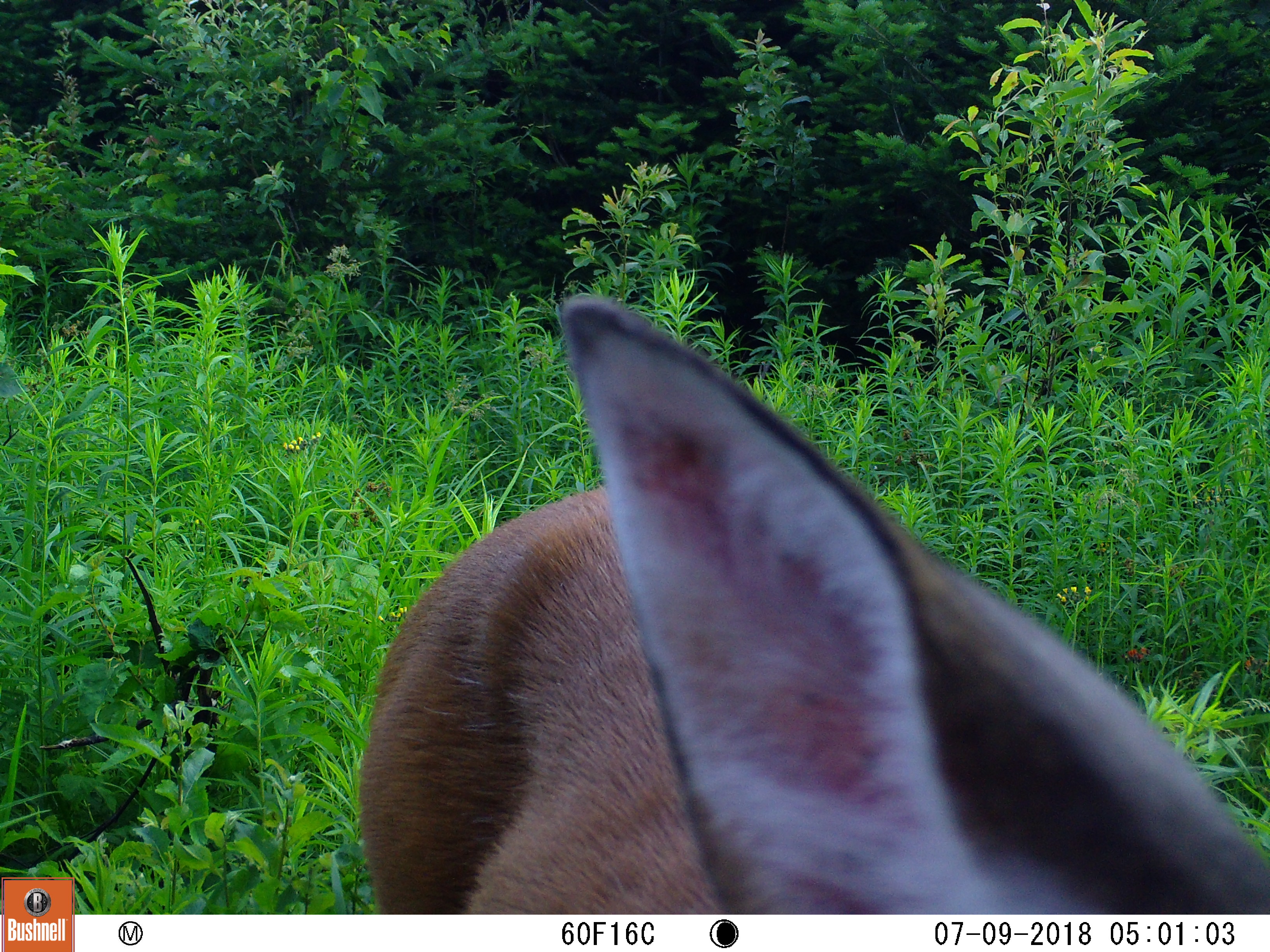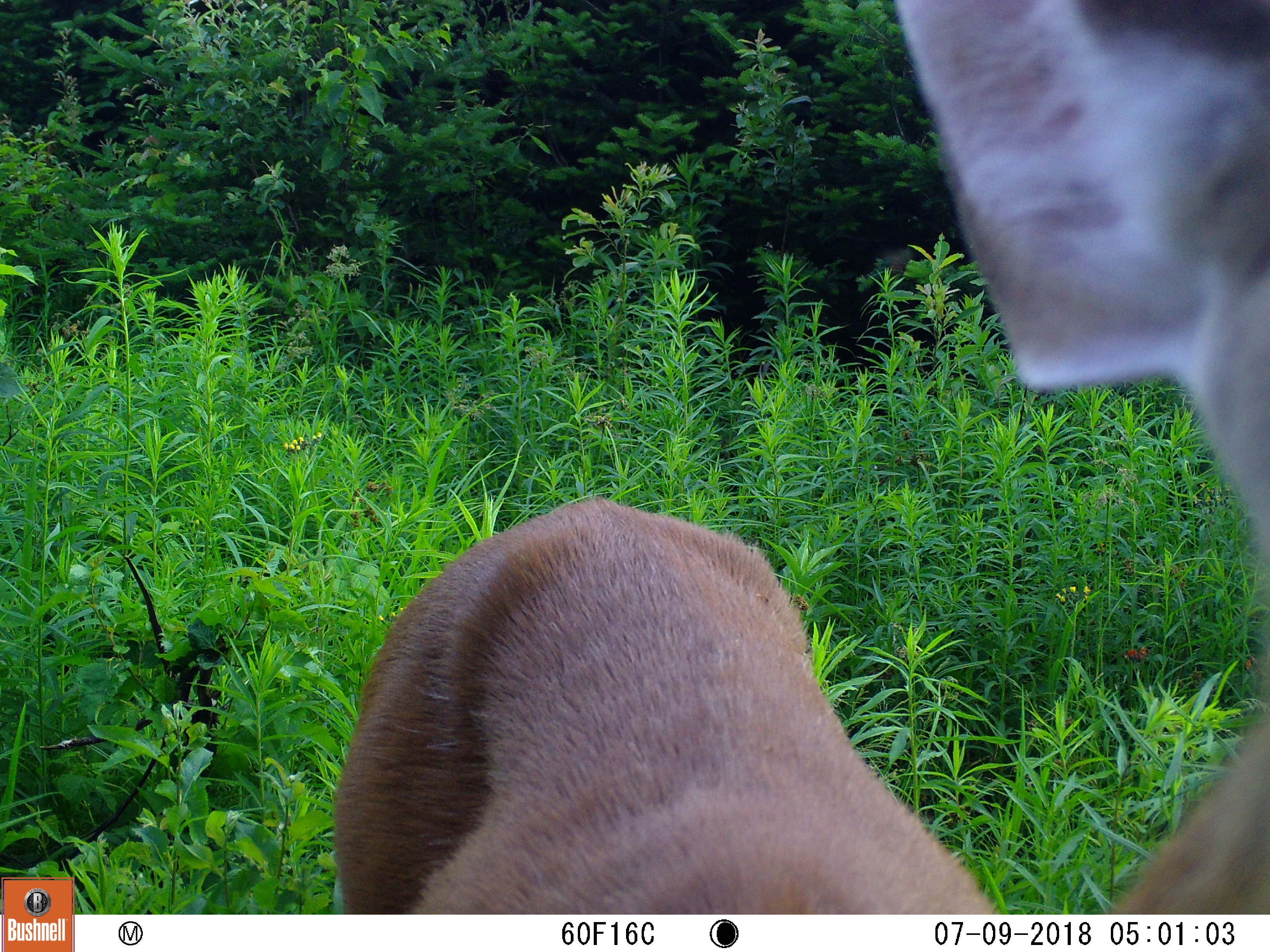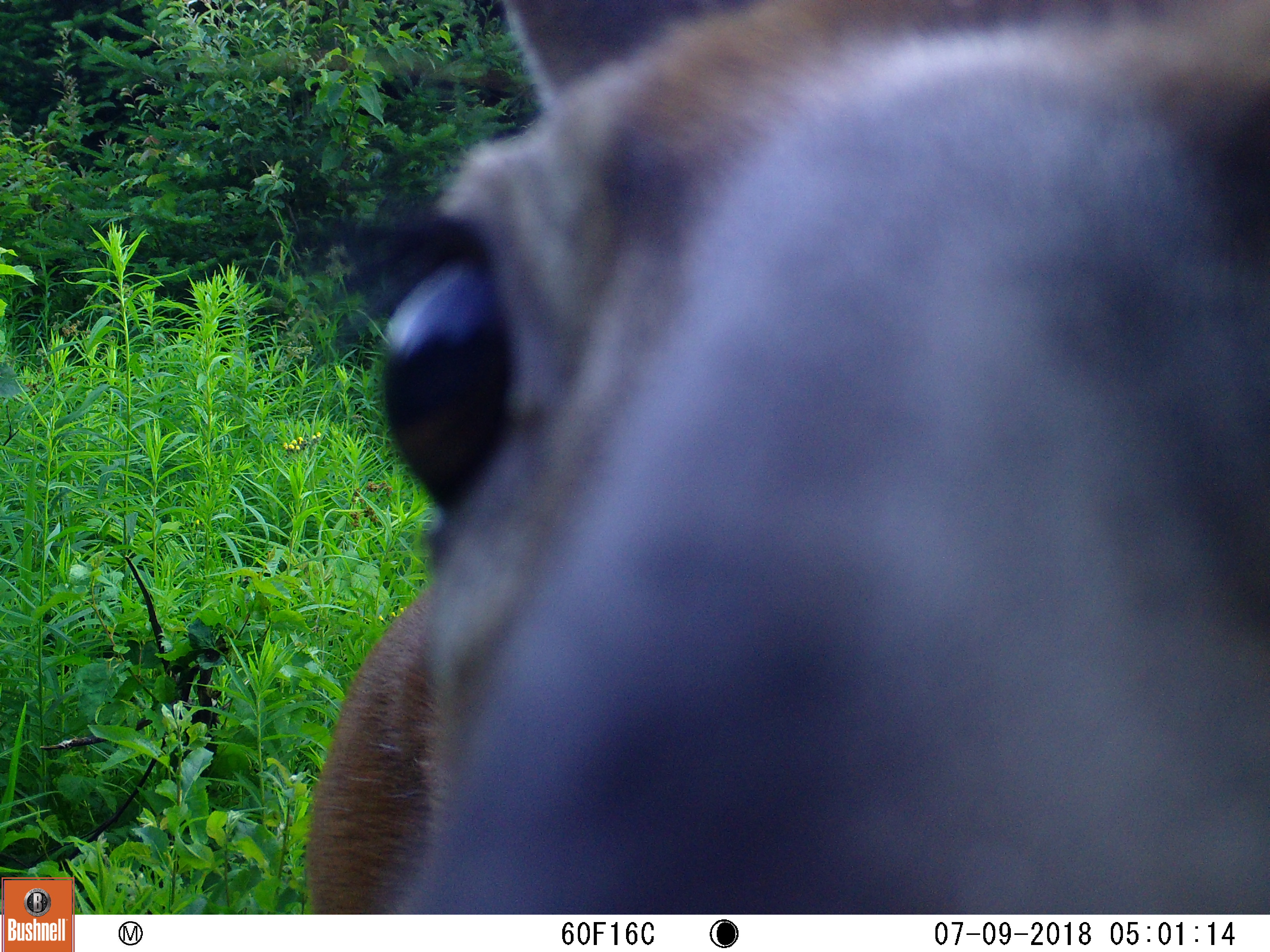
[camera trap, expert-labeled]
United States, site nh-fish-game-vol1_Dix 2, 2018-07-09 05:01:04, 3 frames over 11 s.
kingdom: Animalia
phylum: Chordata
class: Mammalia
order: Artiodactyla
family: Cervidae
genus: Odocoileus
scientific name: Odocoileus virginianus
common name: white-tailed deer